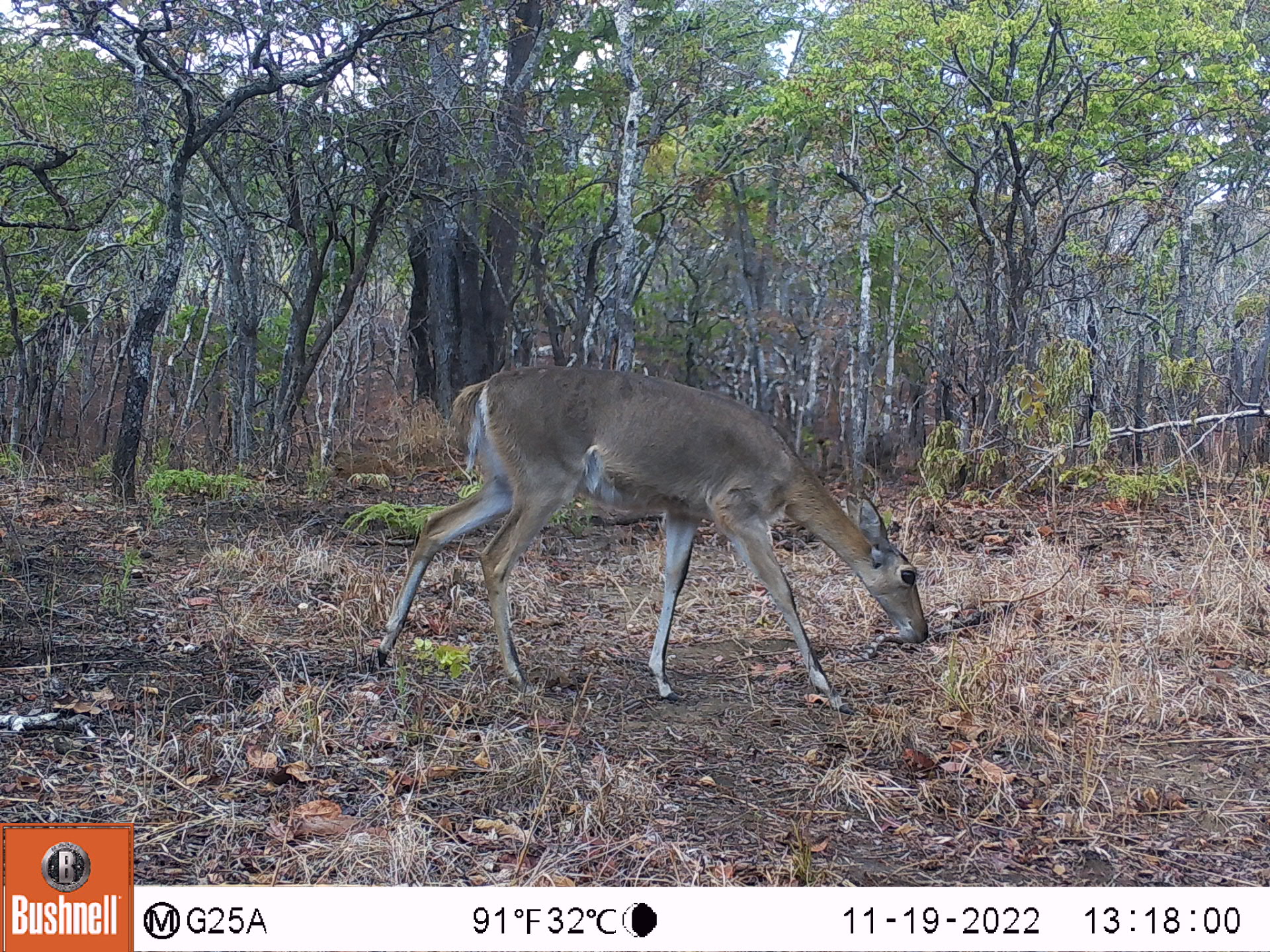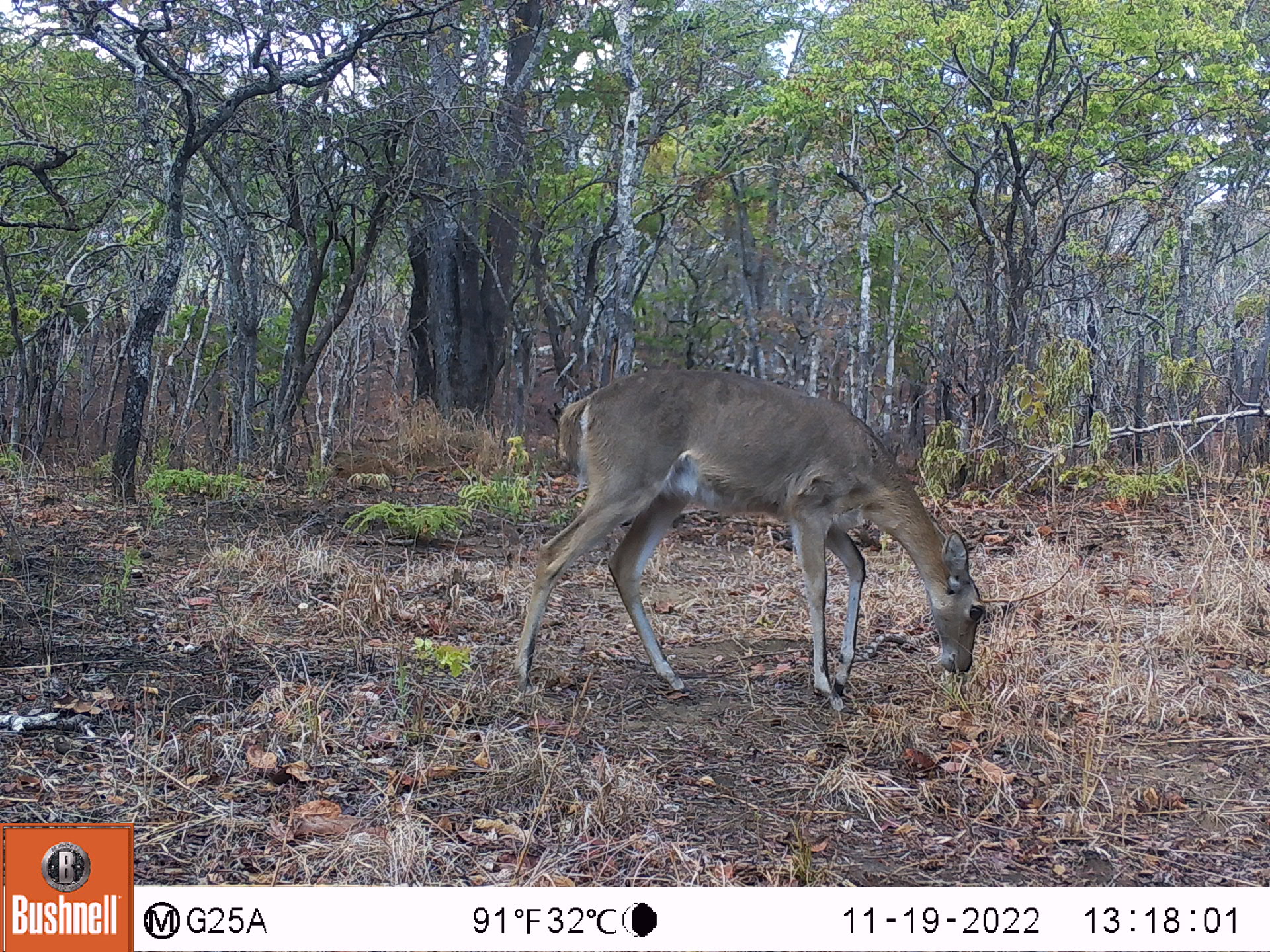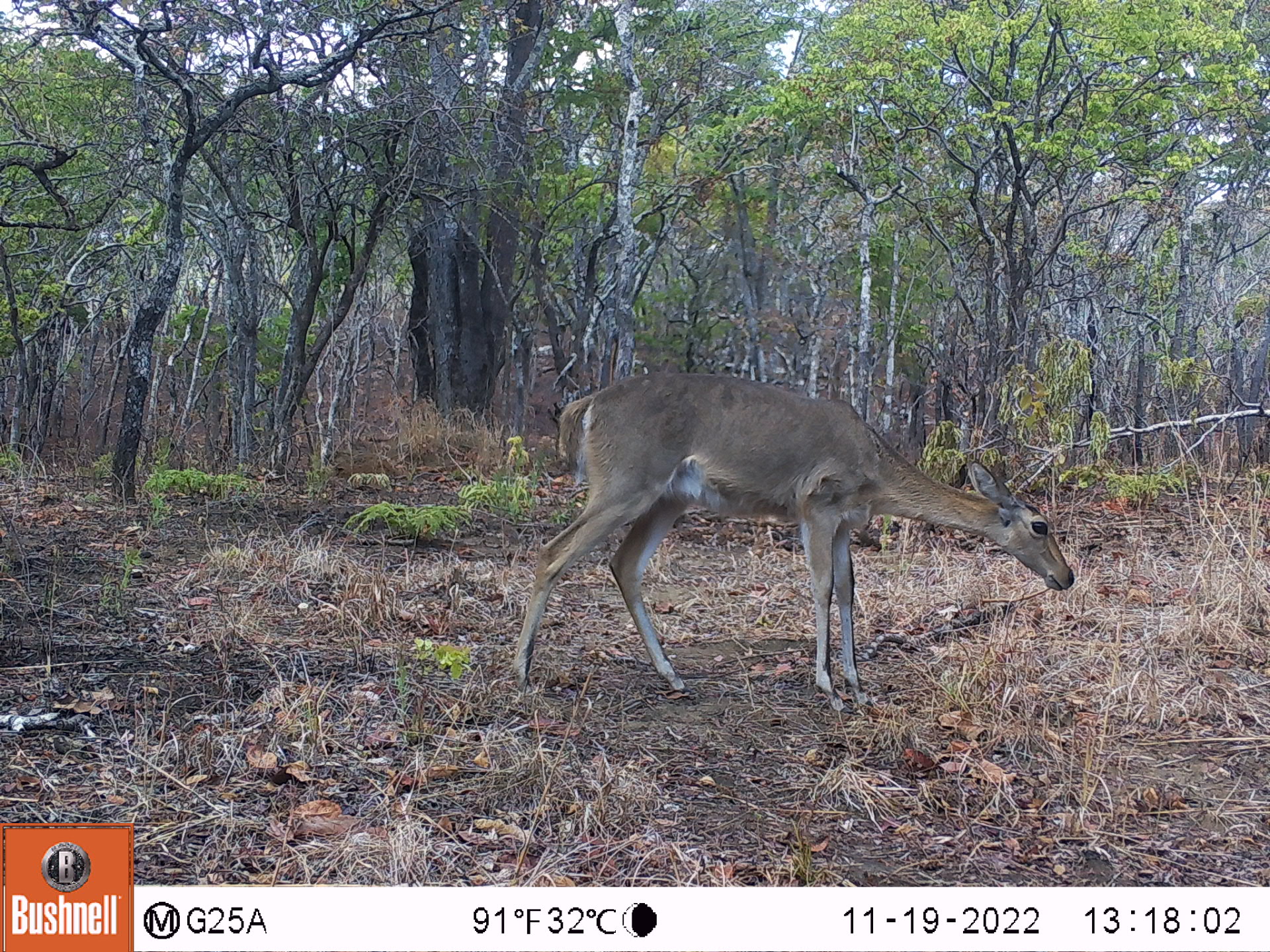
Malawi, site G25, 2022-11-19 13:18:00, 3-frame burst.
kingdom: Animalia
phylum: Chordata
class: Mammalia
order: Artiodactyla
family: Bovidae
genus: Redunca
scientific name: Redunca arundinum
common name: southern reedbuck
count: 1